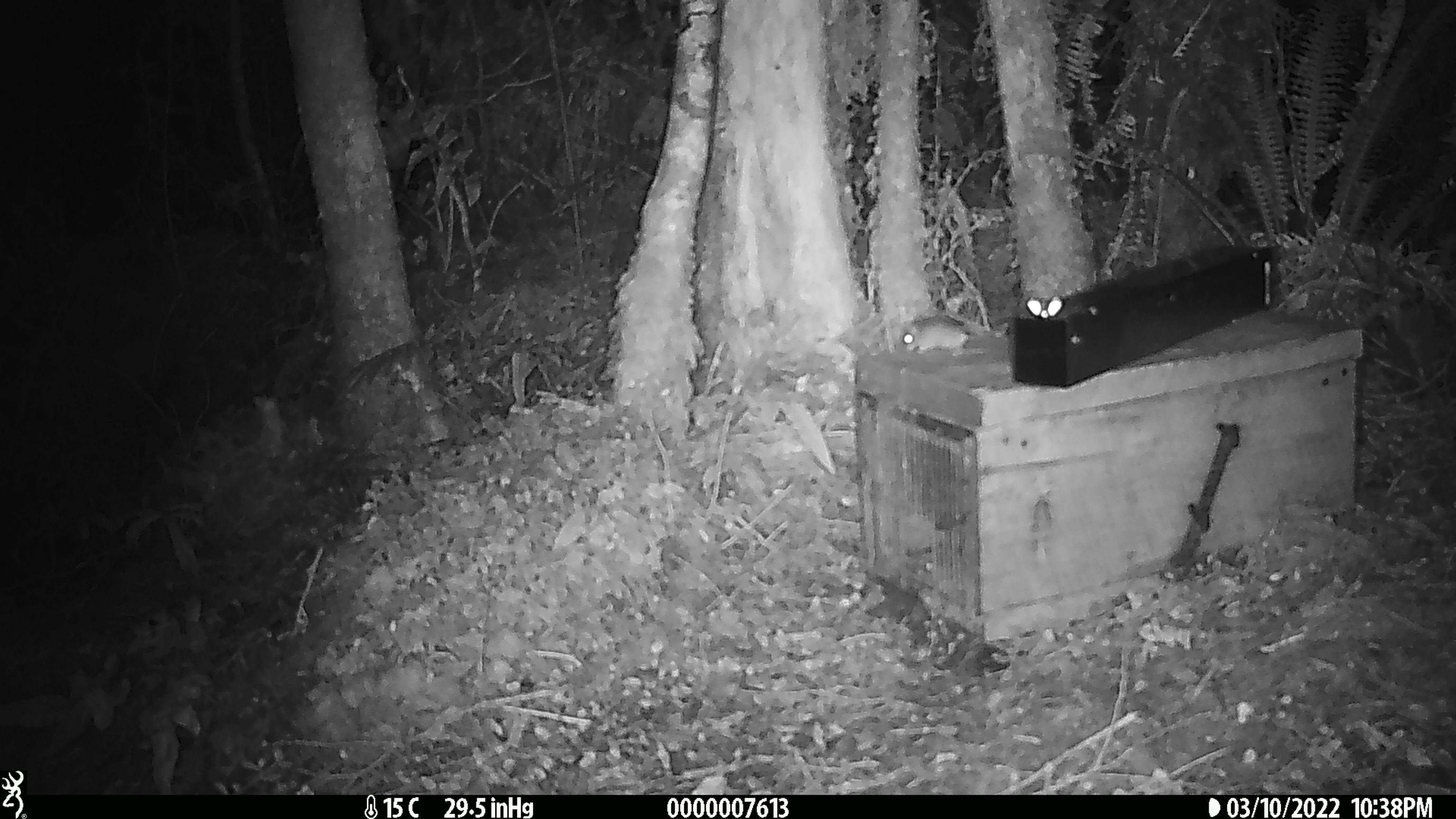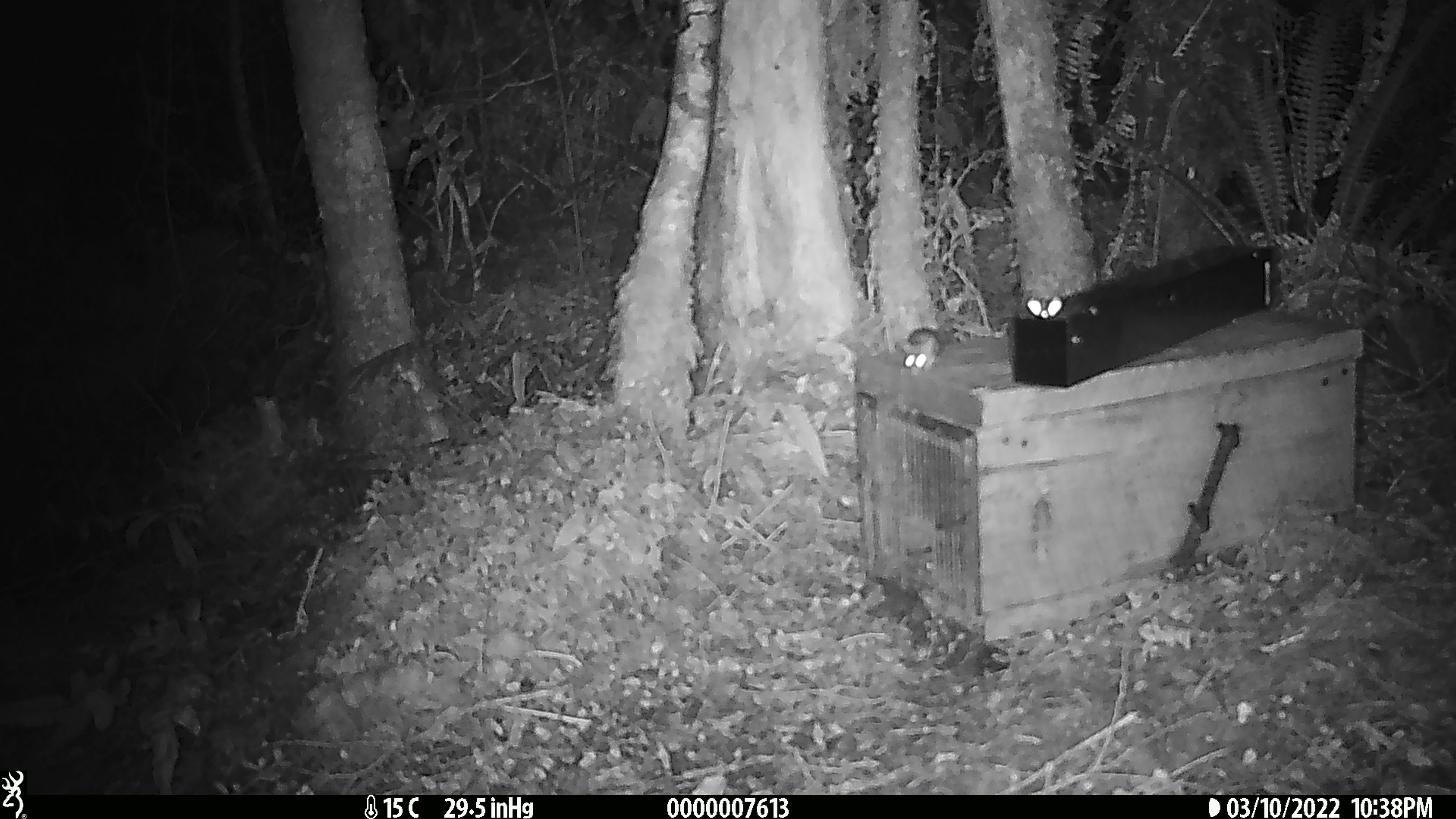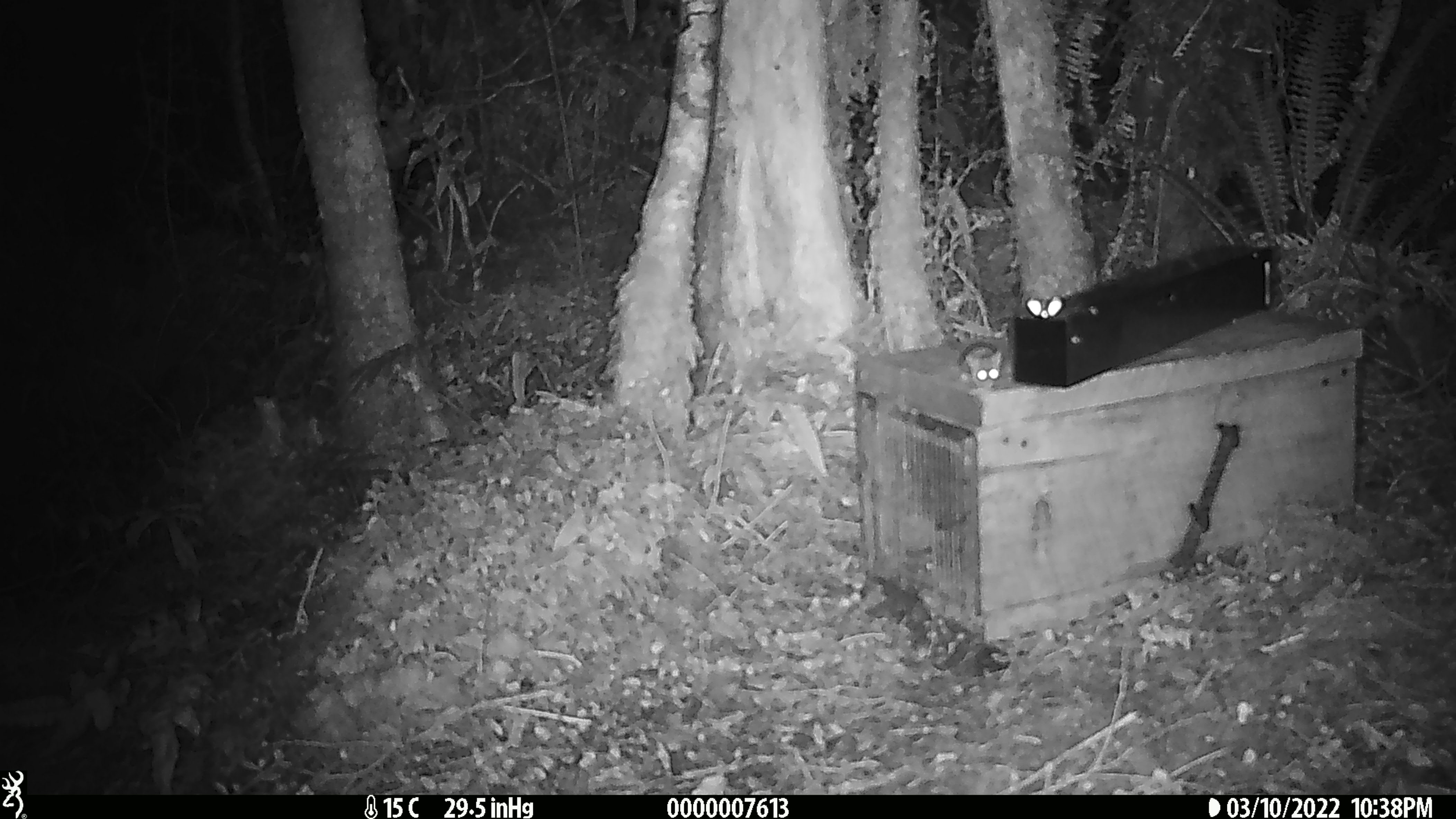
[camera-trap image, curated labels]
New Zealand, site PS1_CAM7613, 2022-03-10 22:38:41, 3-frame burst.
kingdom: Animalia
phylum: Chordata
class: Mammalia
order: Rodentia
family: Muridae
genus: Mus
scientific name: Mus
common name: mouse